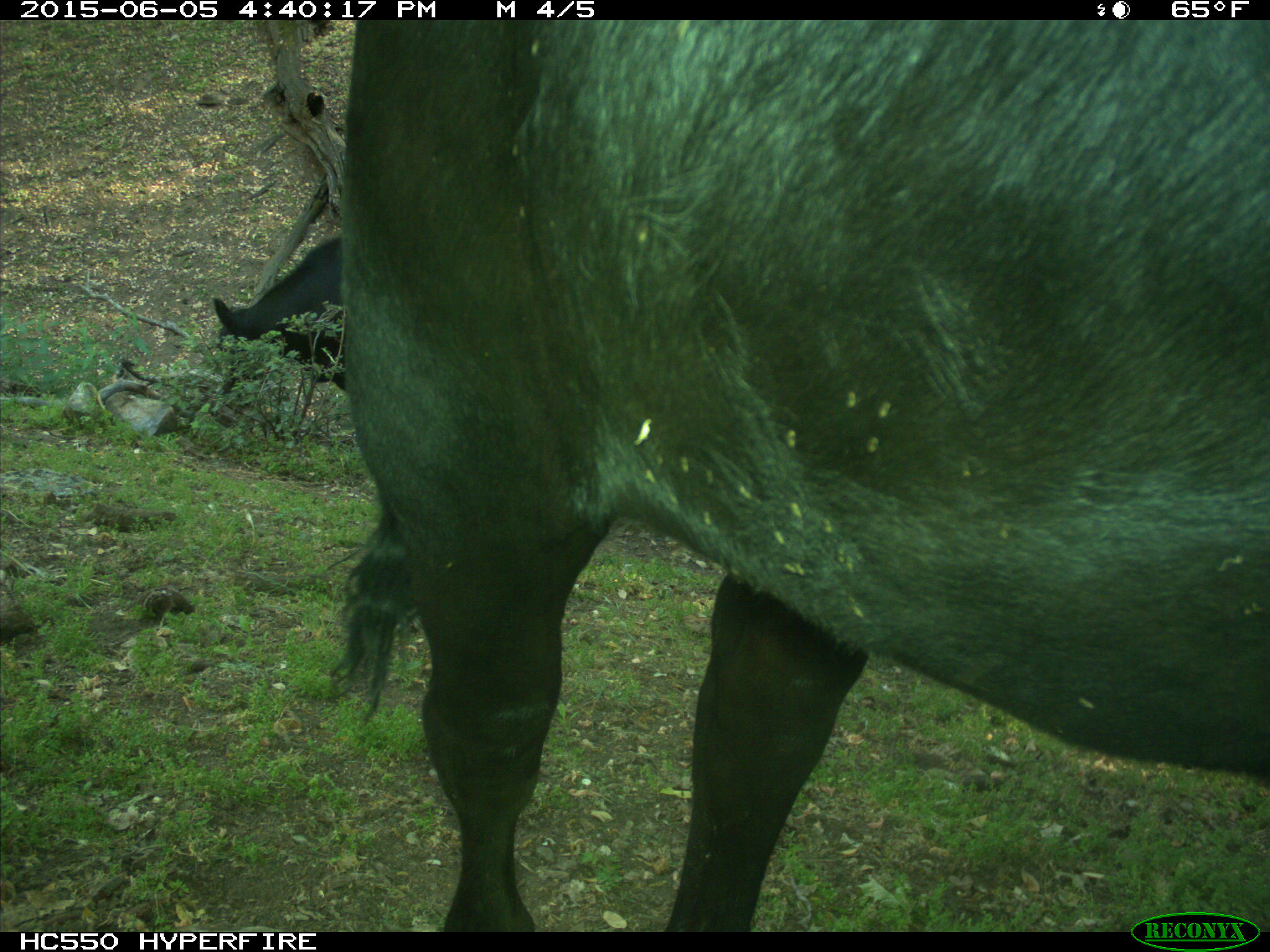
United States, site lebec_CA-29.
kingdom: Animalia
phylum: Chordata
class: Mammalia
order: Artiodactyla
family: Bovidae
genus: Bos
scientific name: Bos taurus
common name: domestic cow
Bos taurus (domestic cow).